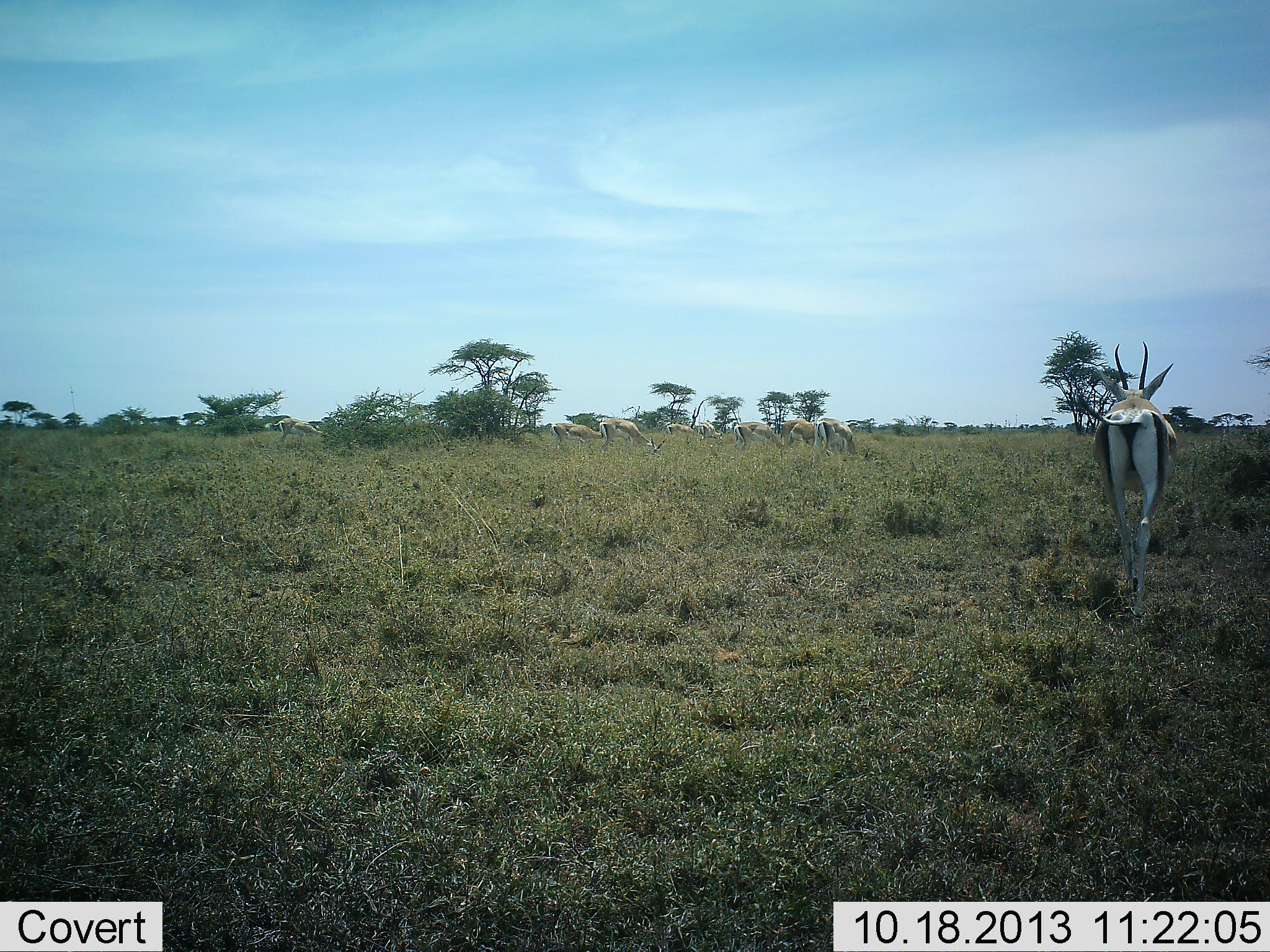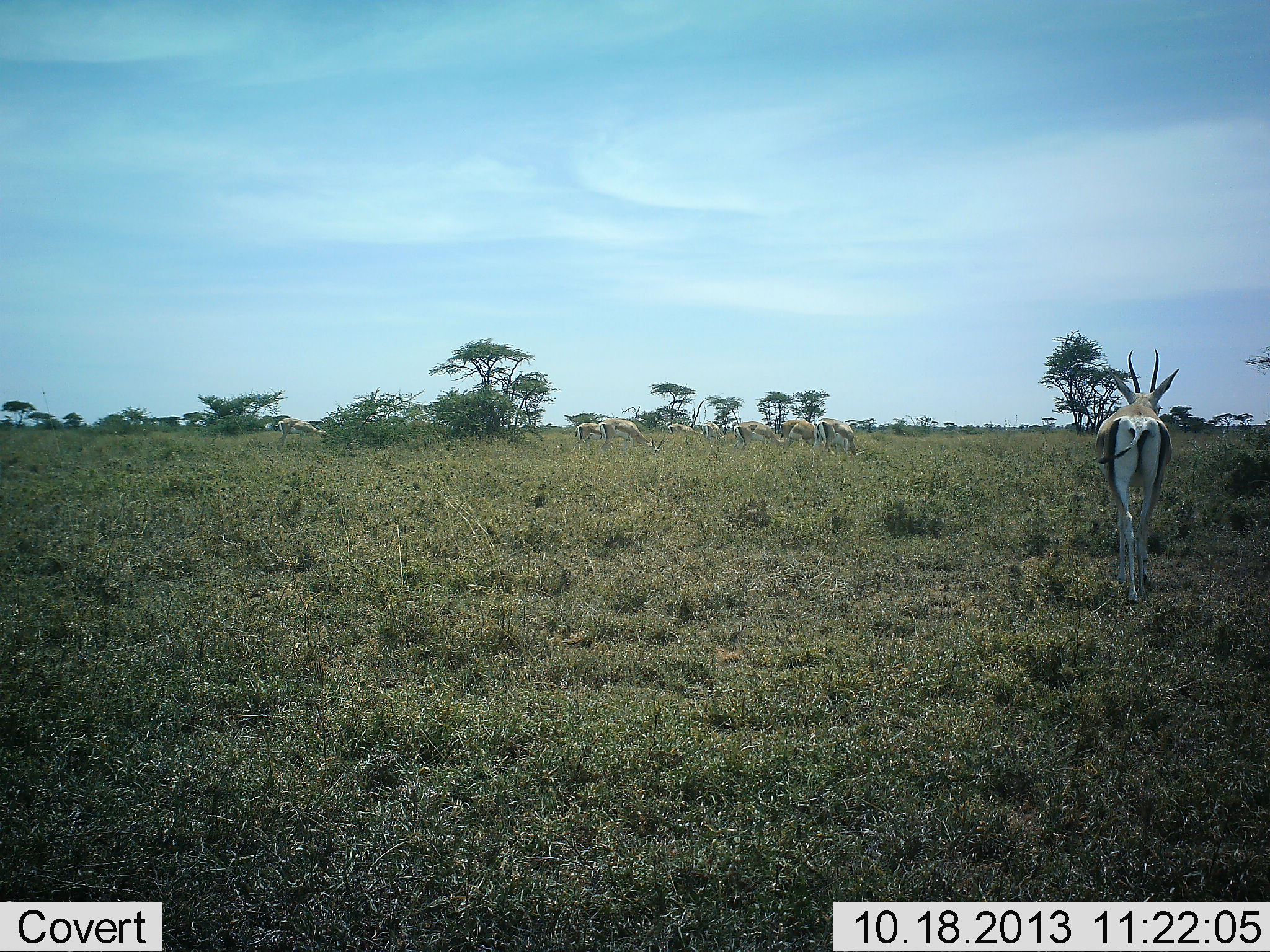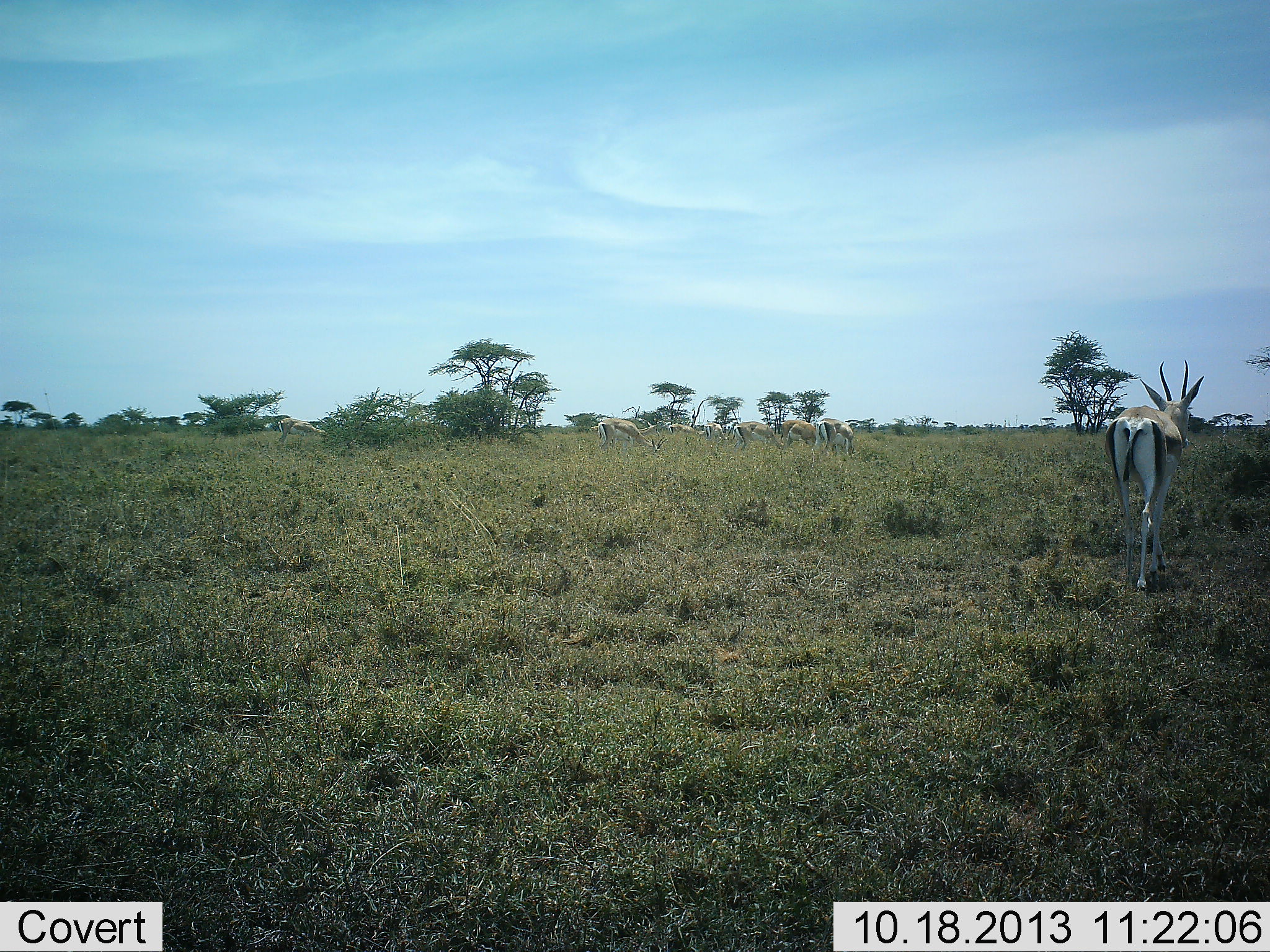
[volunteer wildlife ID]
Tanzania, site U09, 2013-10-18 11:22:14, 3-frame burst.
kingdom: Animalia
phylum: Chordata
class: Mammalia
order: Artiodactyla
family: Bovidae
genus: Nanger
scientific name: Nanger granti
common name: grant's gazelle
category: gazellegrants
Gazellegrants (grant's gazelle) (Nanger granti), count 8. Behavior (volunteer vote fractions): standing 31%, resting 0%, moving 85%, interacting 0%. Young present (vote fraction): 0%. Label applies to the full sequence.